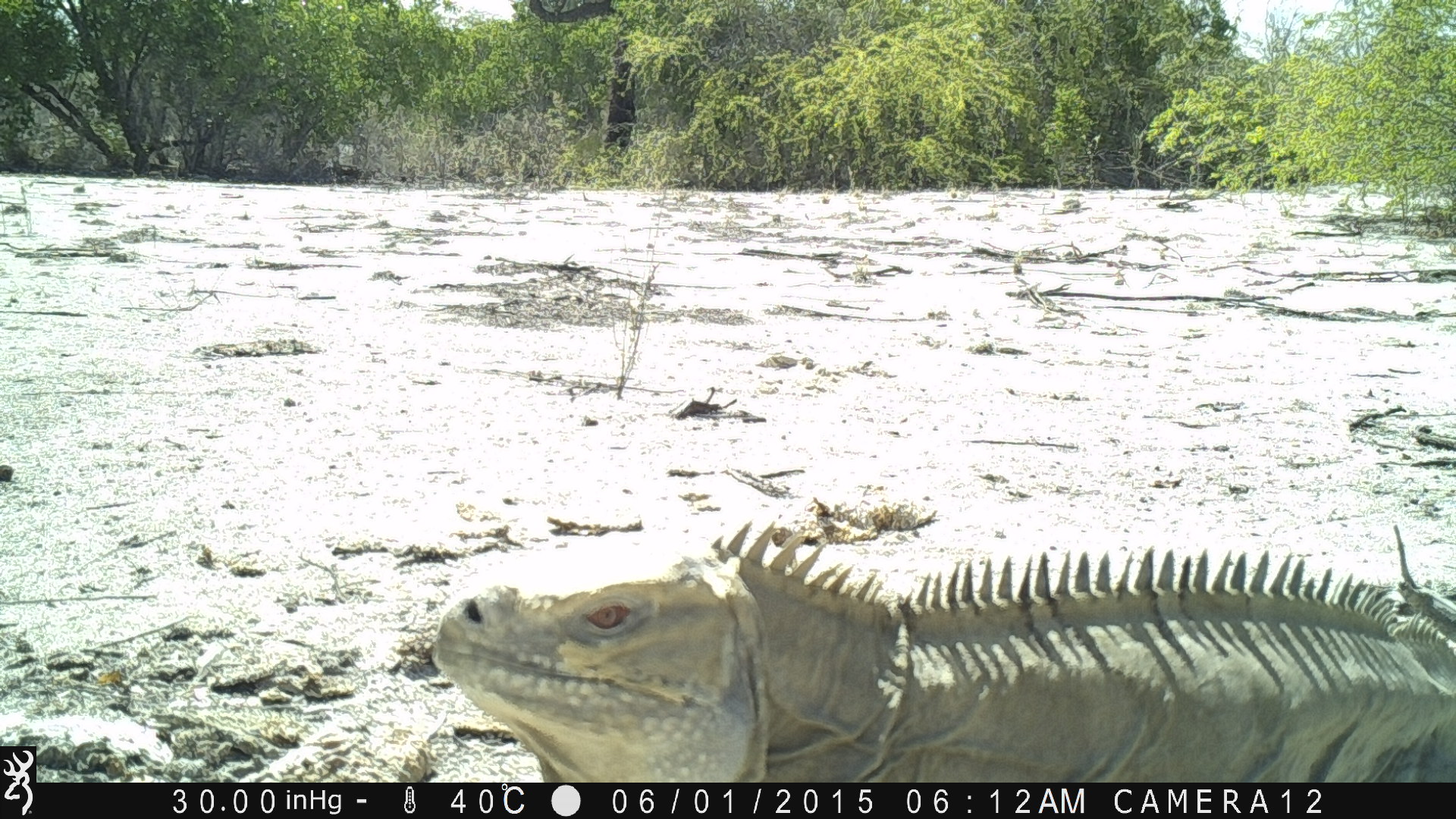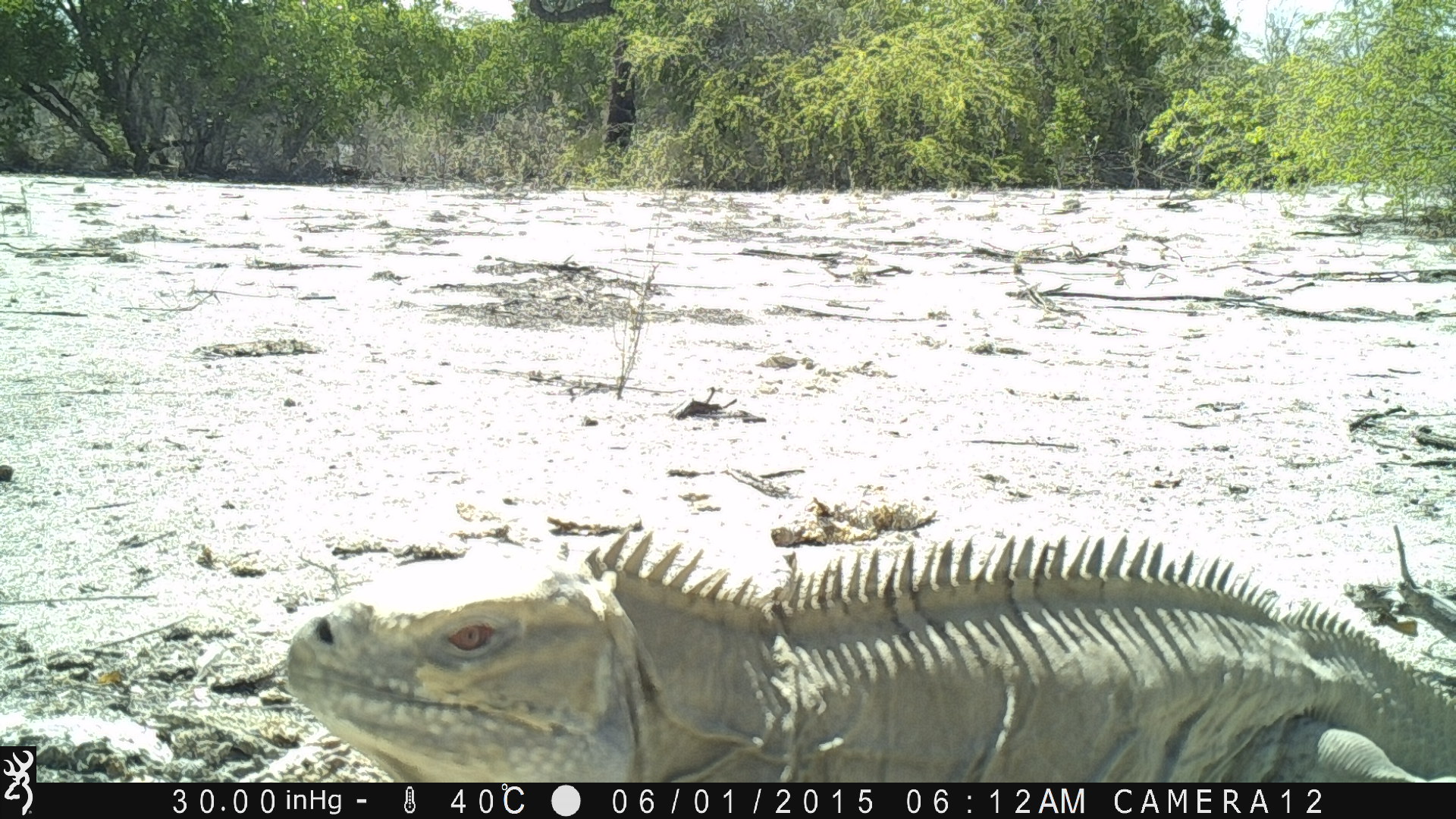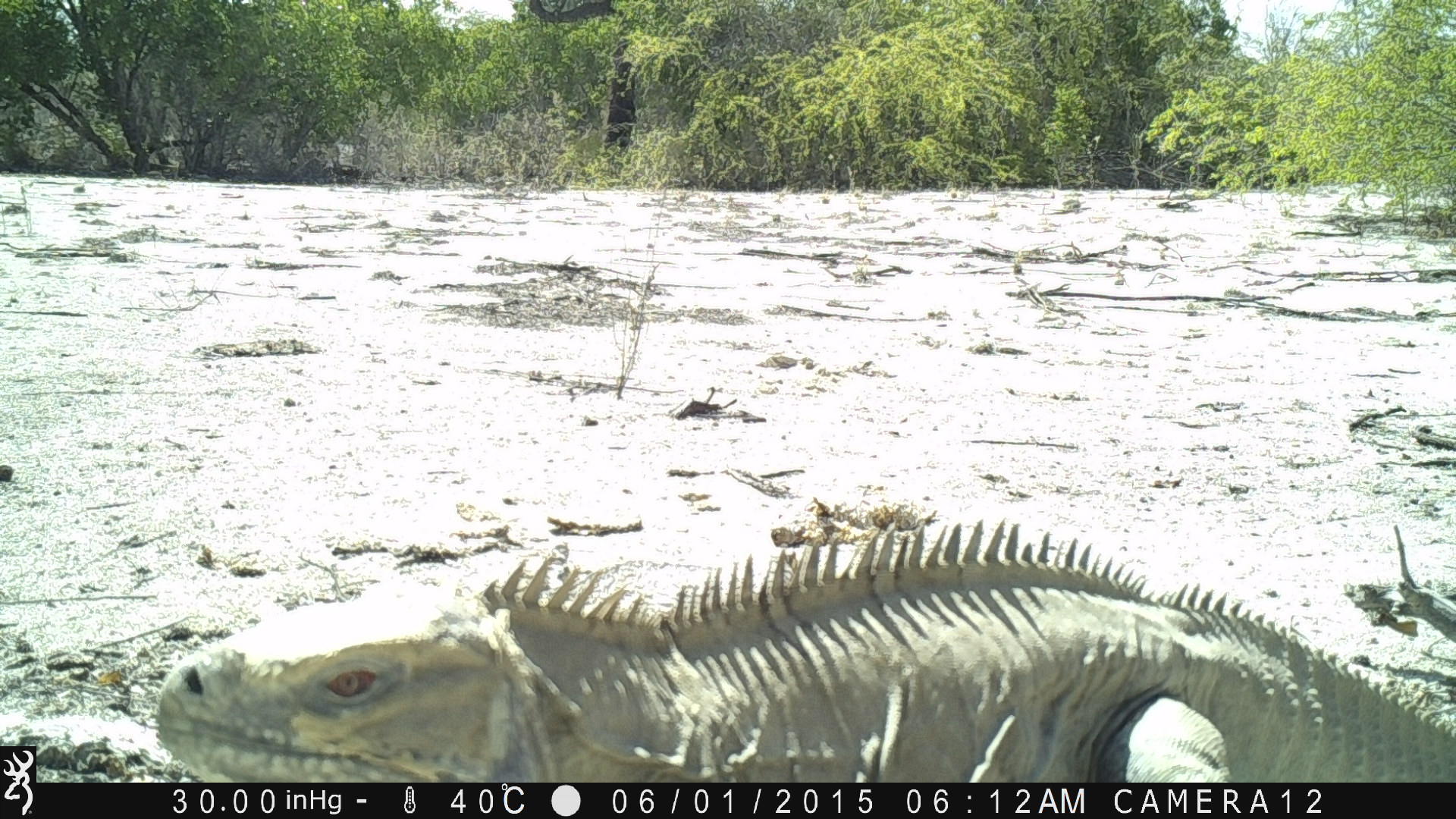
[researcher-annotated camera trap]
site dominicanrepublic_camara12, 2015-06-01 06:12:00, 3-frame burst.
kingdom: Animalia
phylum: Chordata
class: Reptilia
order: Squamata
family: Iguanidae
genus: Iguana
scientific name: Iguana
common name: typical iguanas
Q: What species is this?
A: Iguana (typical iguanas).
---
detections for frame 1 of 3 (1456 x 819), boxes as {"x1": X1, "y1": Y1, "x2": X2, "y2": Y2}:
iguana: {"x1": 398, "y1": 506, "x2": 1451, "y2": 786}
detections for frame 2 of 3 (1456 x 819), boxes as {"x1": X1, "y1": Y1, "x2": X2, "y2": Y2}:
iguana: {"x1": 265, "y1": 504, "x2": 1456, "y2": 784}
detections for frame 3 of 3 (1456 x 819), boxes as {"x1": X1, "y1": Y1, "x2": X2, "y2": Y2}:
iguana: {"x1": 144, "y1": 499, "x2": 1456, "y2": 786}